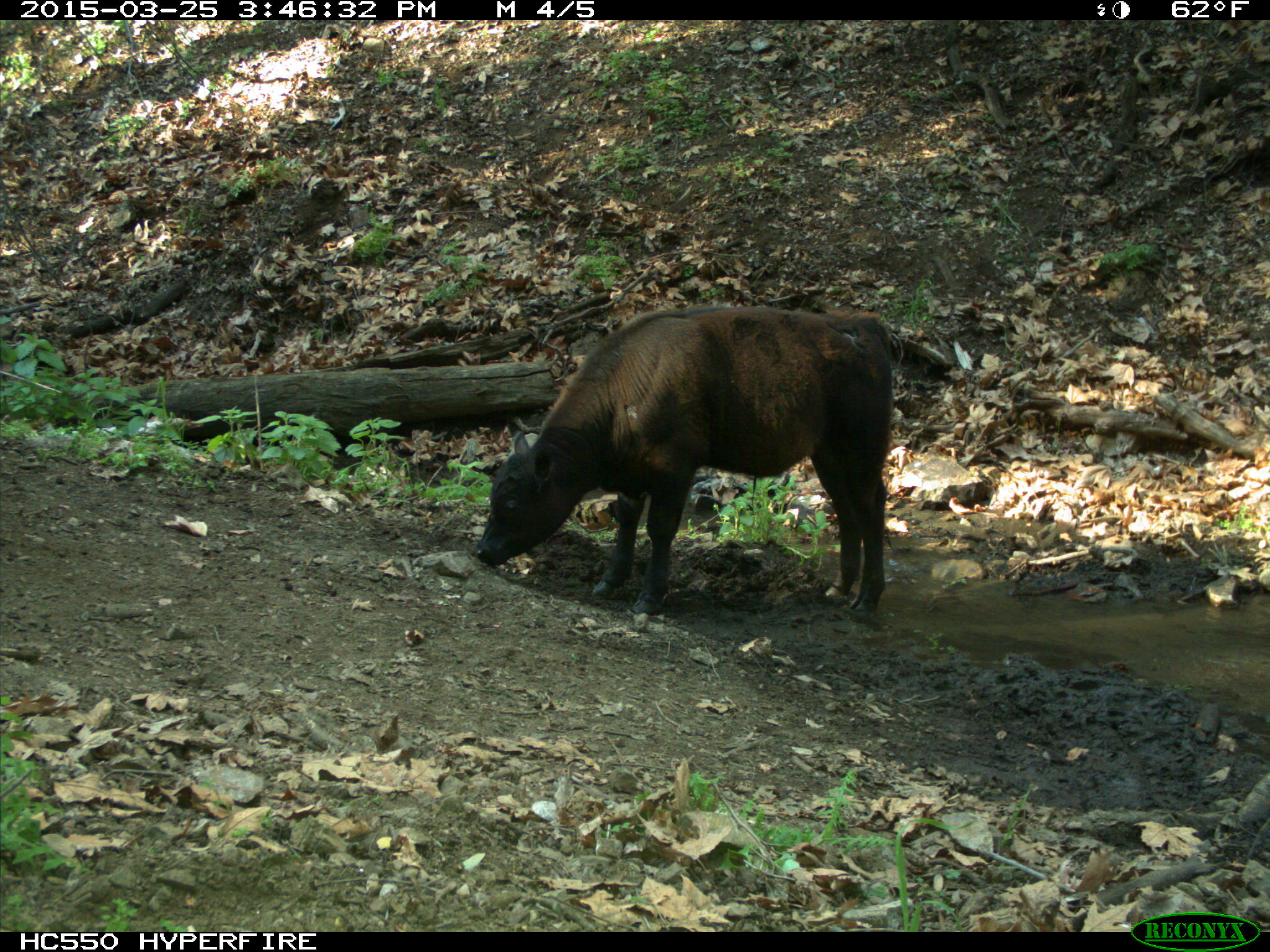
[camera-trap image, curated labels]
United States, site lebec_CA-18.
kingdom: Animalia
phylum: Chordata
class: Mammalia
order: Artiodactyla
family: Bovidae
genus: Bos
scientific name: Bos taurus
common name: domestic cow